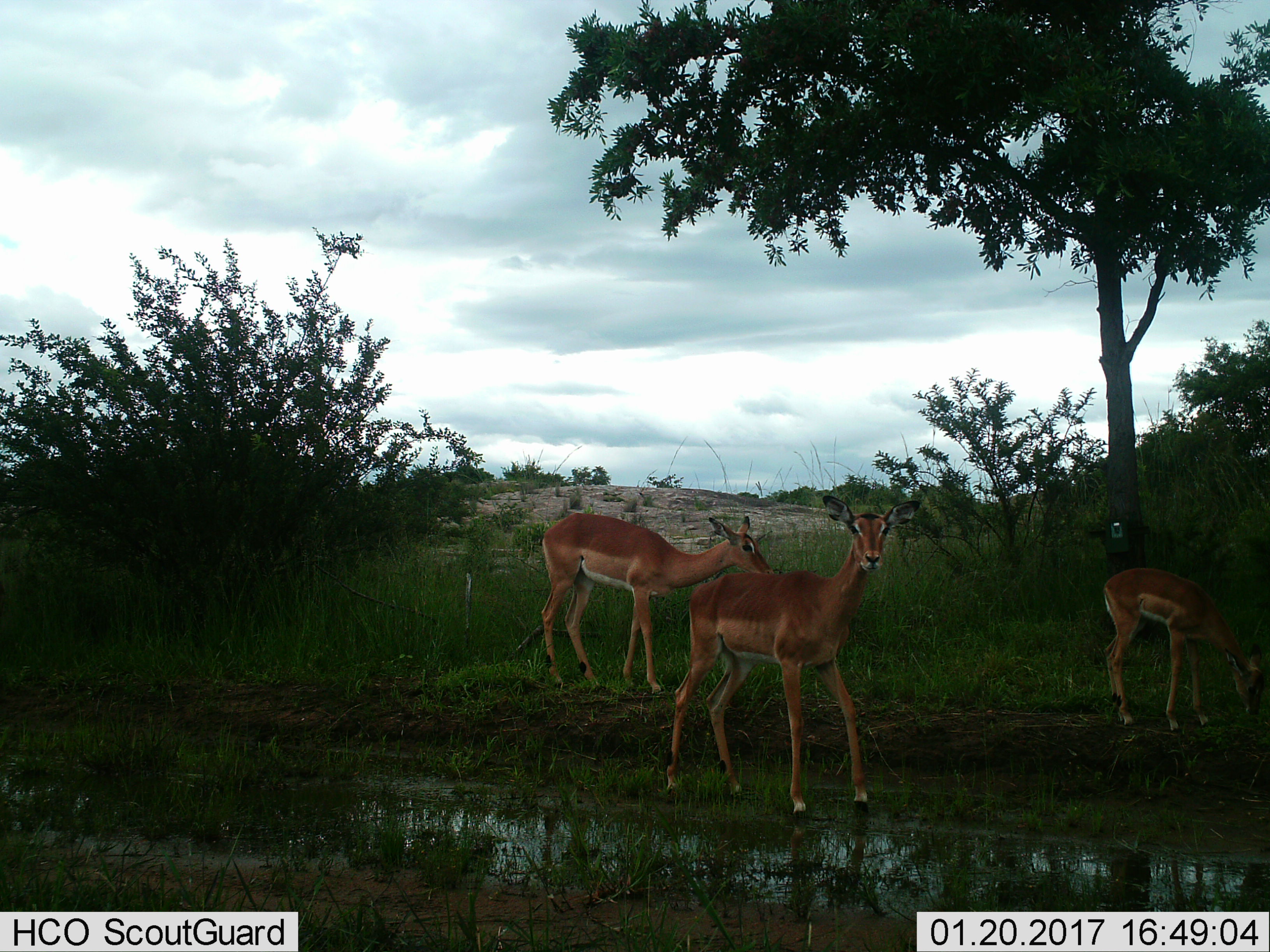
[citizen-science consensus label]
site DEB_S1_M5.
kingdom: Animalia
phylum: Chordata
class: Mammalia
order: Artiodactyla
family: Bovidae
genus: Aepyceros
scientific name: Aepyceros melampus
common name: impala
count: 3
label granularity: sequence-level